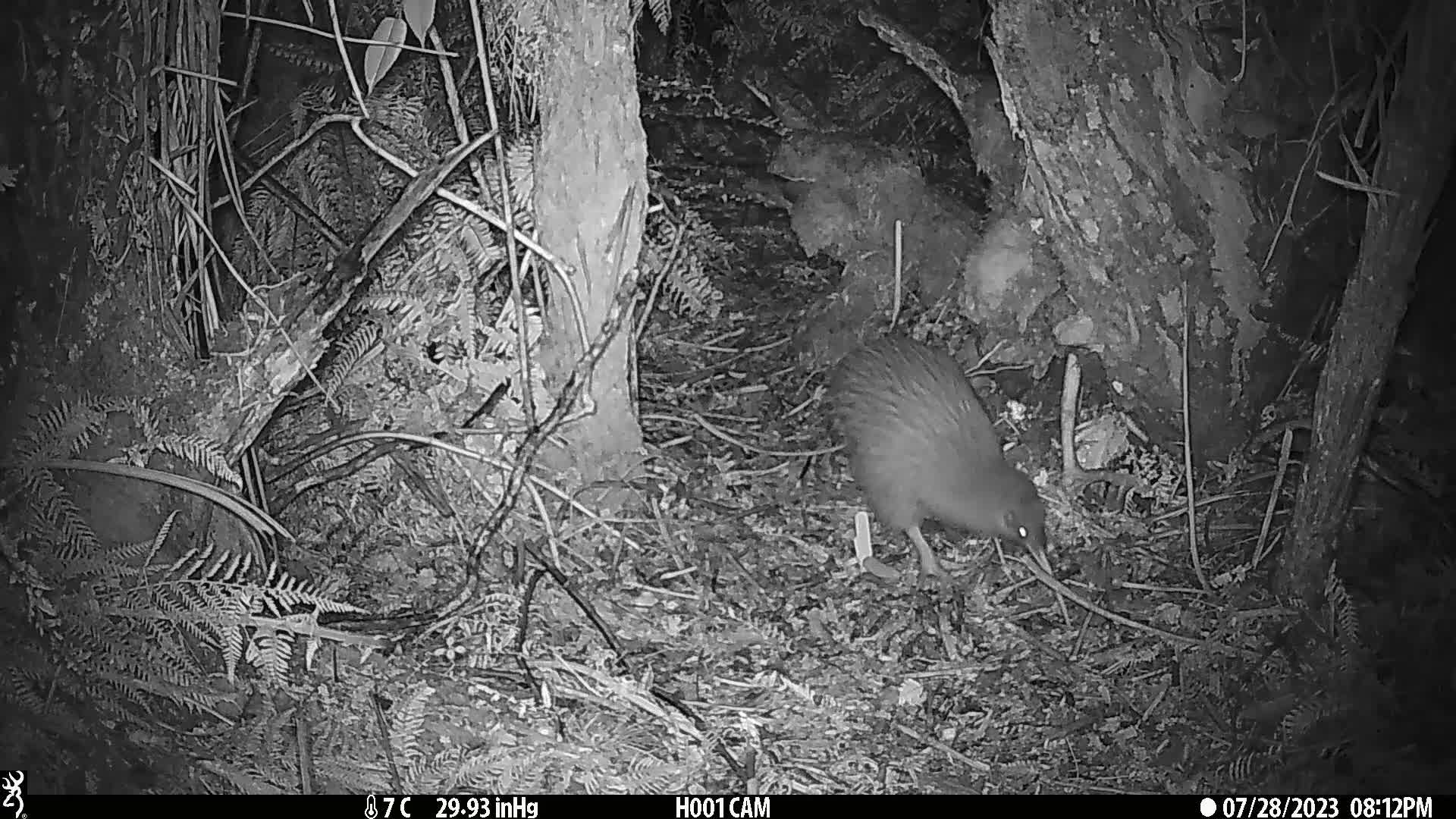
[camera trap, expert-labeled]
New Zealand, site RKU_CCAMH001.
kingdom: Animalia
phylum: Chordata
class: Aves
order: Apterygiformes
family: Apterygidae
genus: Apteryx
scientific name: Apteryx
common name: kiwi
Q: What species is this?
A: Kiwi (Apteryx).